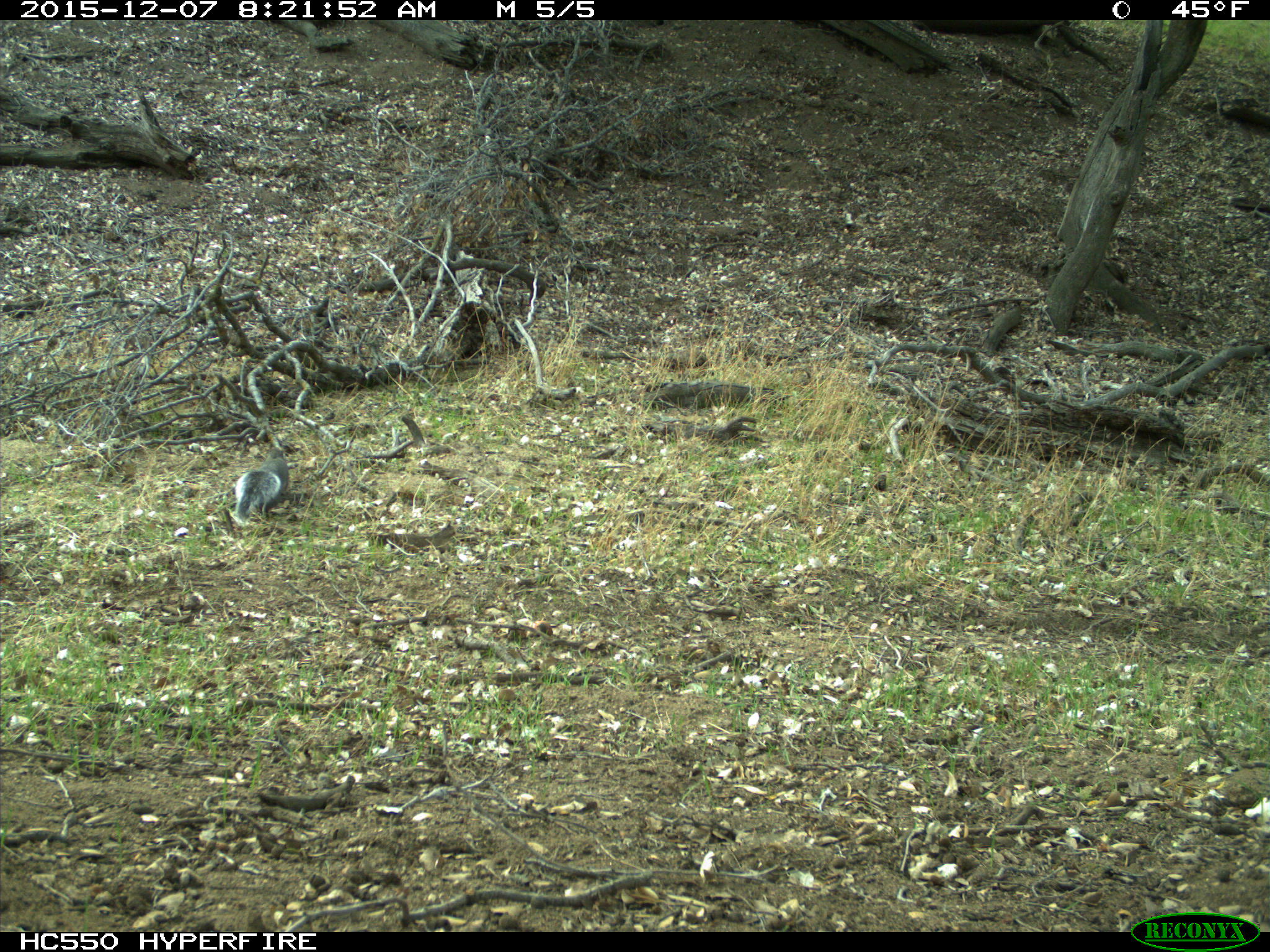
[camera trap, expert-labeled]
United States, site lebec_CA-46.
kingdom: Animalia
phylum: Chordata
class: Mammalia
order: Rodentia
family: Sciuridae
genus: Sciurus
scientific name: Sciurus carolinensis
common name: eastern gray squirrel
Sciurus carolinensis (eastern gray squirrel).